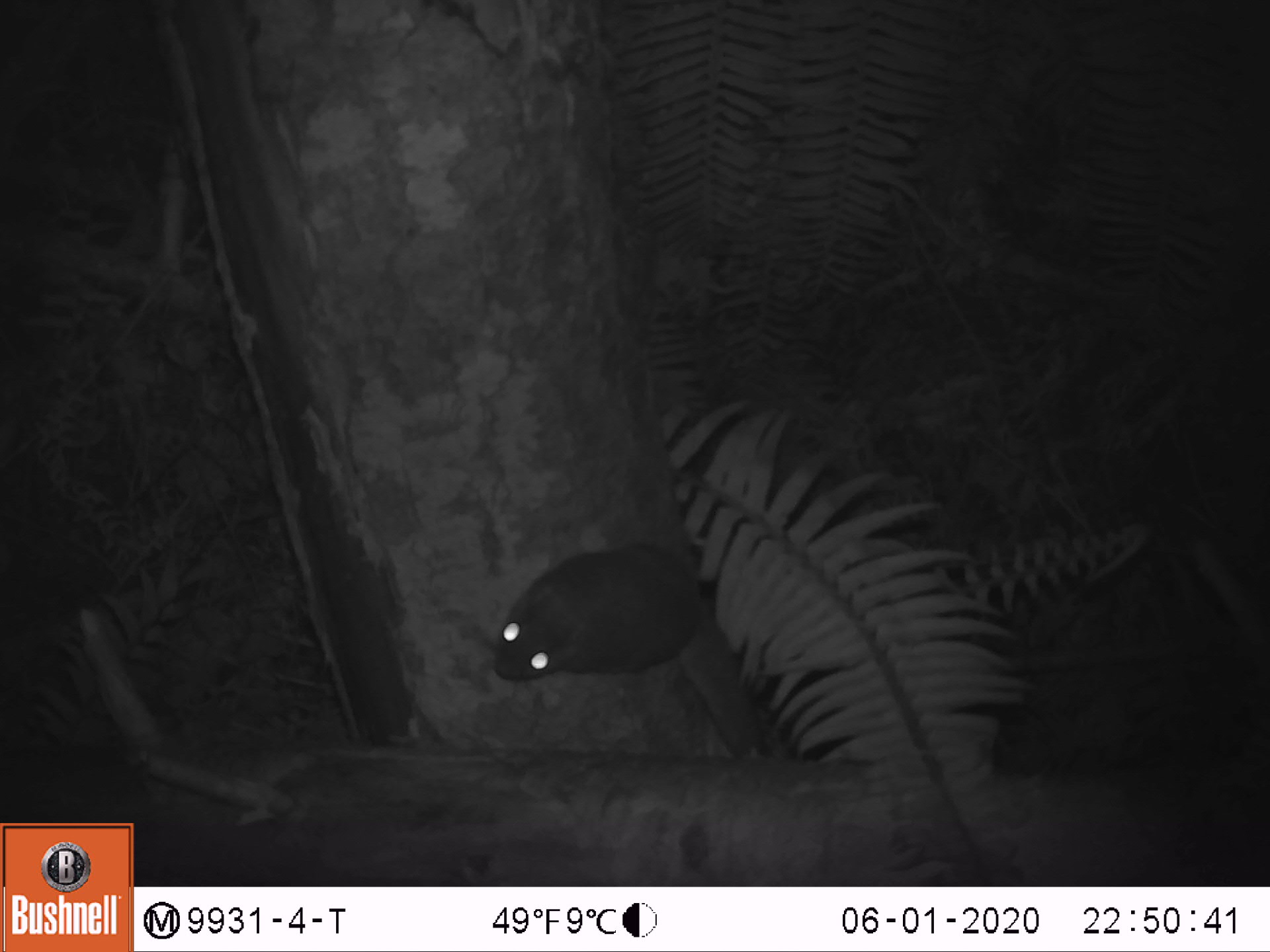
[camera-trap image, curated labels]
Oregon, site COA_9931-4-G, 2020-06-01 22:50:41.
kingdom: Animalia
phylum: Chordata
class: Mammalia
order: Rodentia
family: Sciuridae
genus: Glaucomys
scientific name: Glaucomys oregonensis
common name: humboldt's flying squirrel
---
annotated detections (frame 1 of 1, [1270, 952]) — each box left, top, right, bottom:
humboldt's flying squirrel: 480, 530, 787, 769